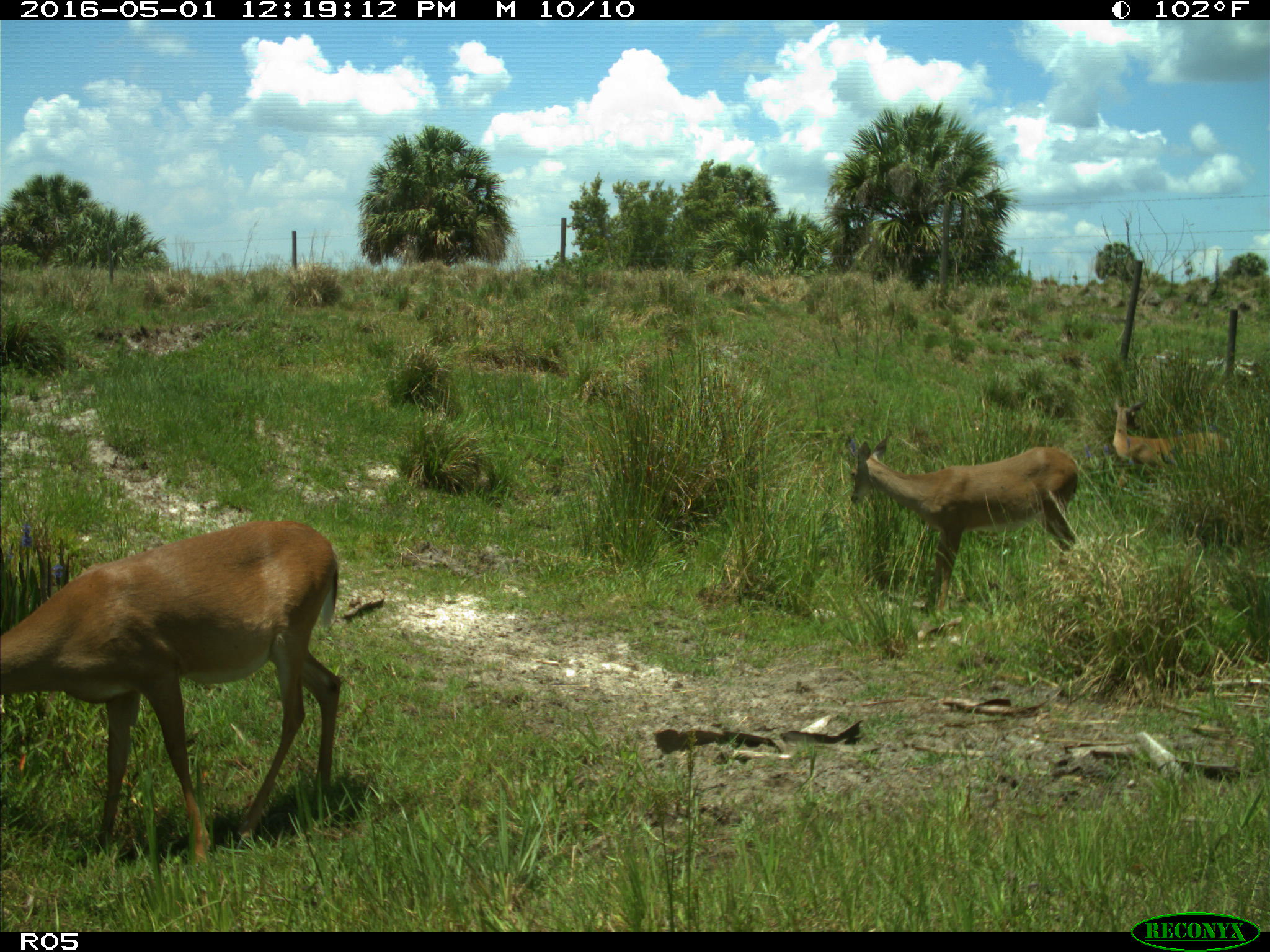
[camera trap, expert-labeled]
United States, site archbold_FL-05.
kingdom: Animalia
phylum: Chordata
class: Mammalia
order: Artiodactyla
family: Cervidae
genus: Odocoileus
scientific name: Odocoileus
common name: deer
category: unidentified deer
Unidentified deer (deer) (Odocoileus).